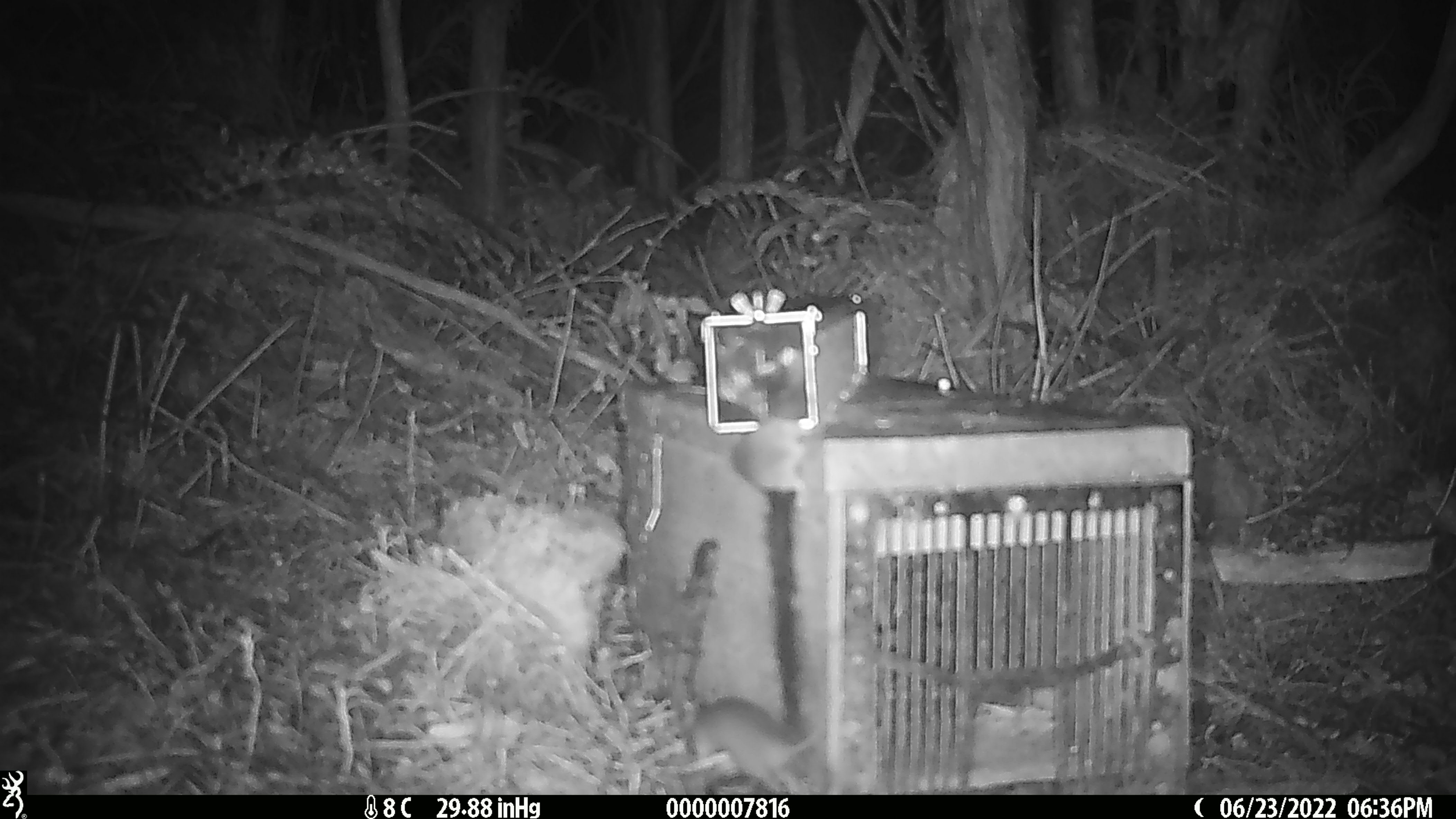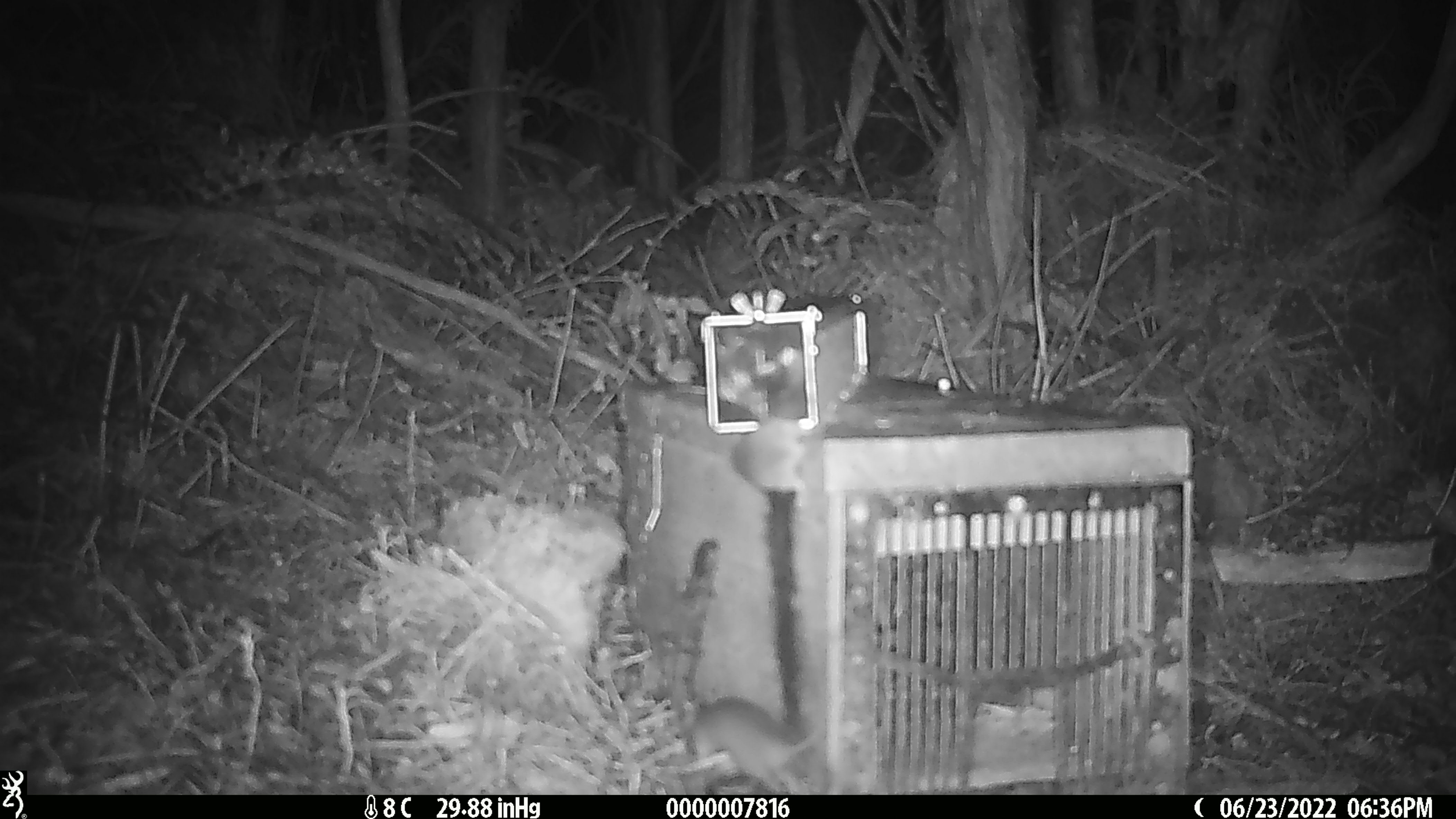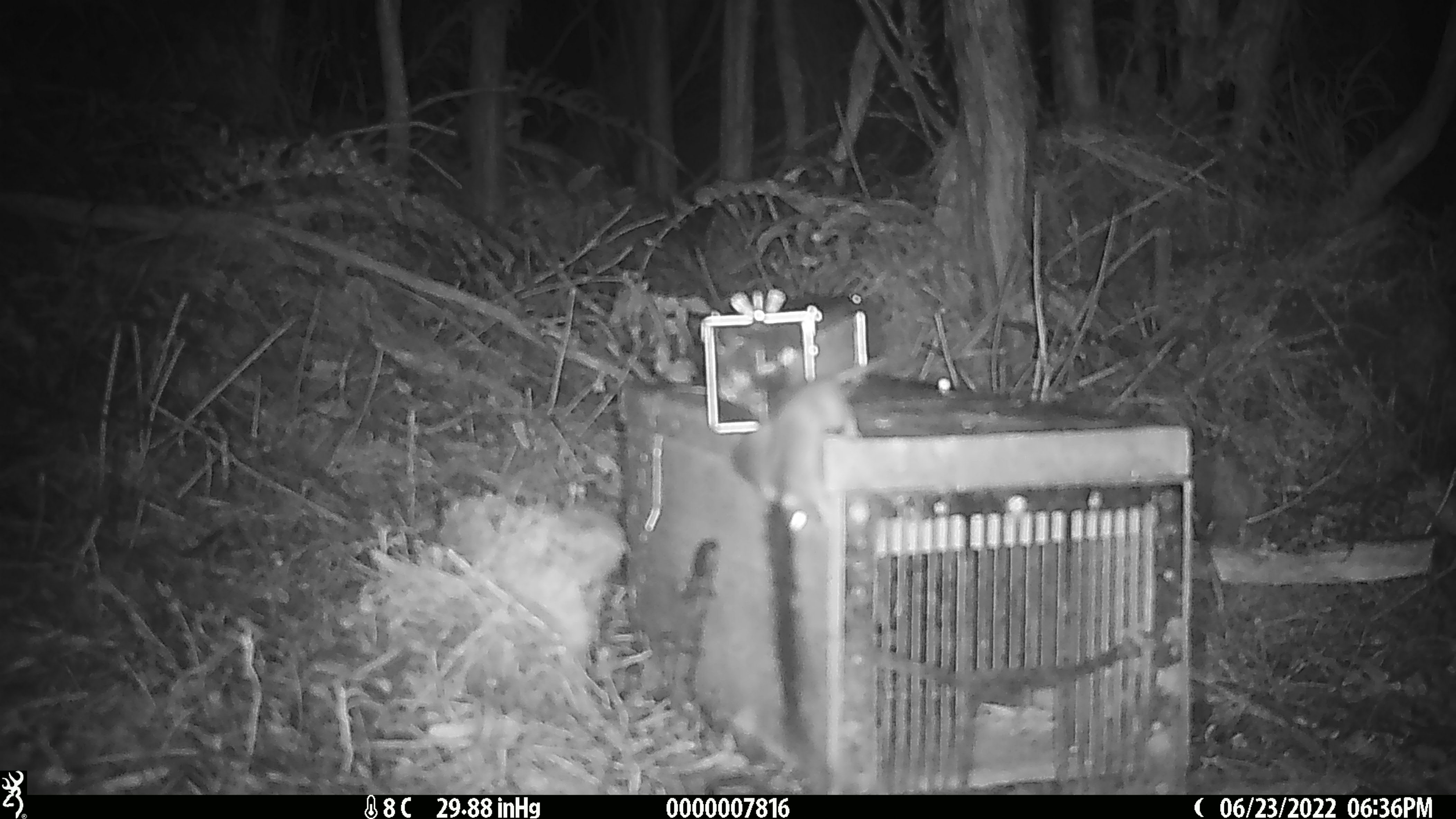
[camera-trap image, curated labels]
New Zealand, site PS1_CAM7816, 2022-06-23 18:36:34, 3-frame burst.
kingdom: Animalia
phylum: Chordata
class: Mammalia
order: Rodentia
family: Muridae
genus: Mus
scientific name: Mus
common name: mouse